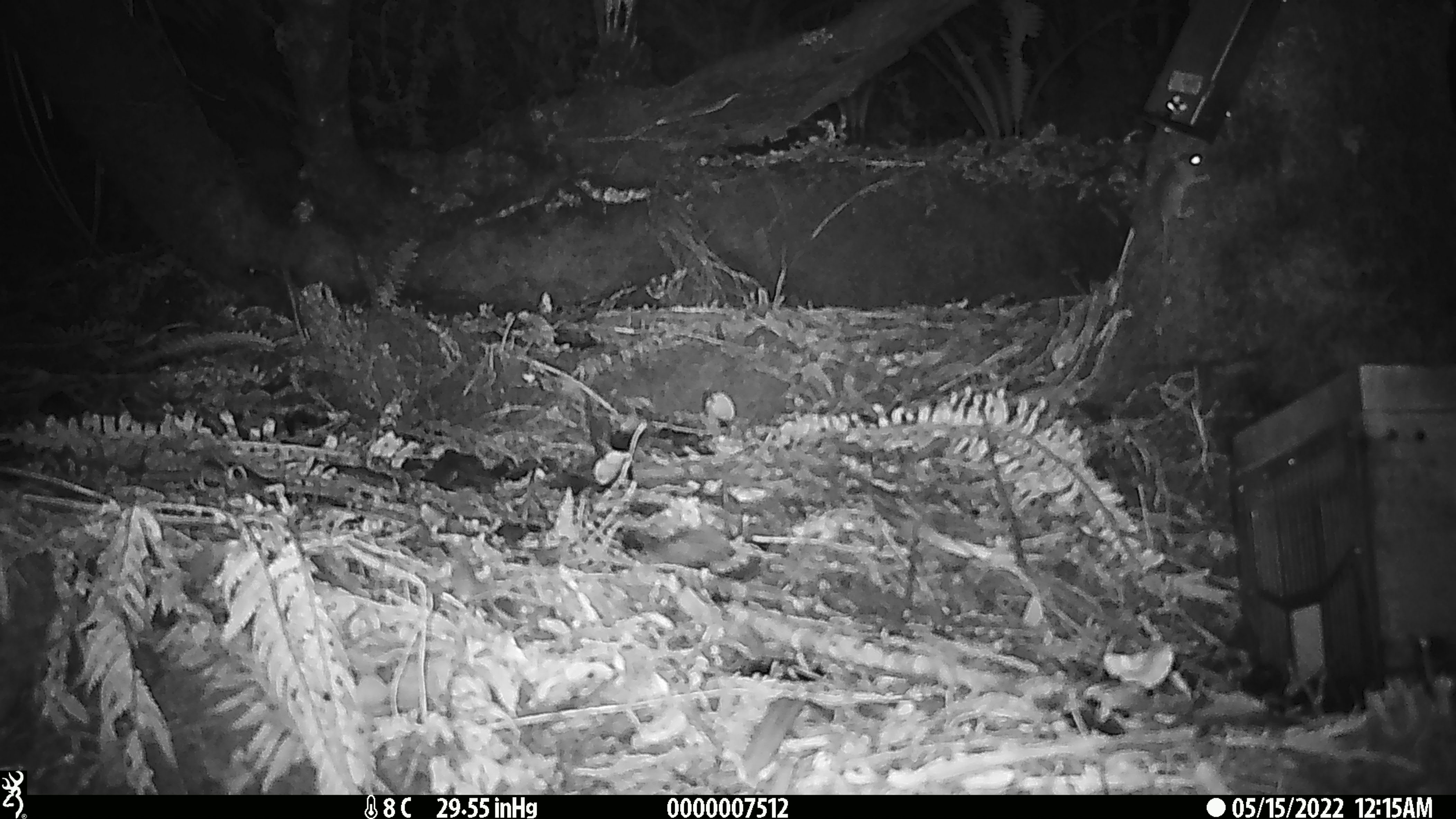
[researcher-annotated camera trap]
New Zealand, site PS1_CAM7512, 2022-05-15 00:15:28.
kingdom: Animalia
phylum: Chordata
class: Mammalia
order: Rodentia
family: Muridae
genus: Mus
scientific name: Mus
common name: mouse